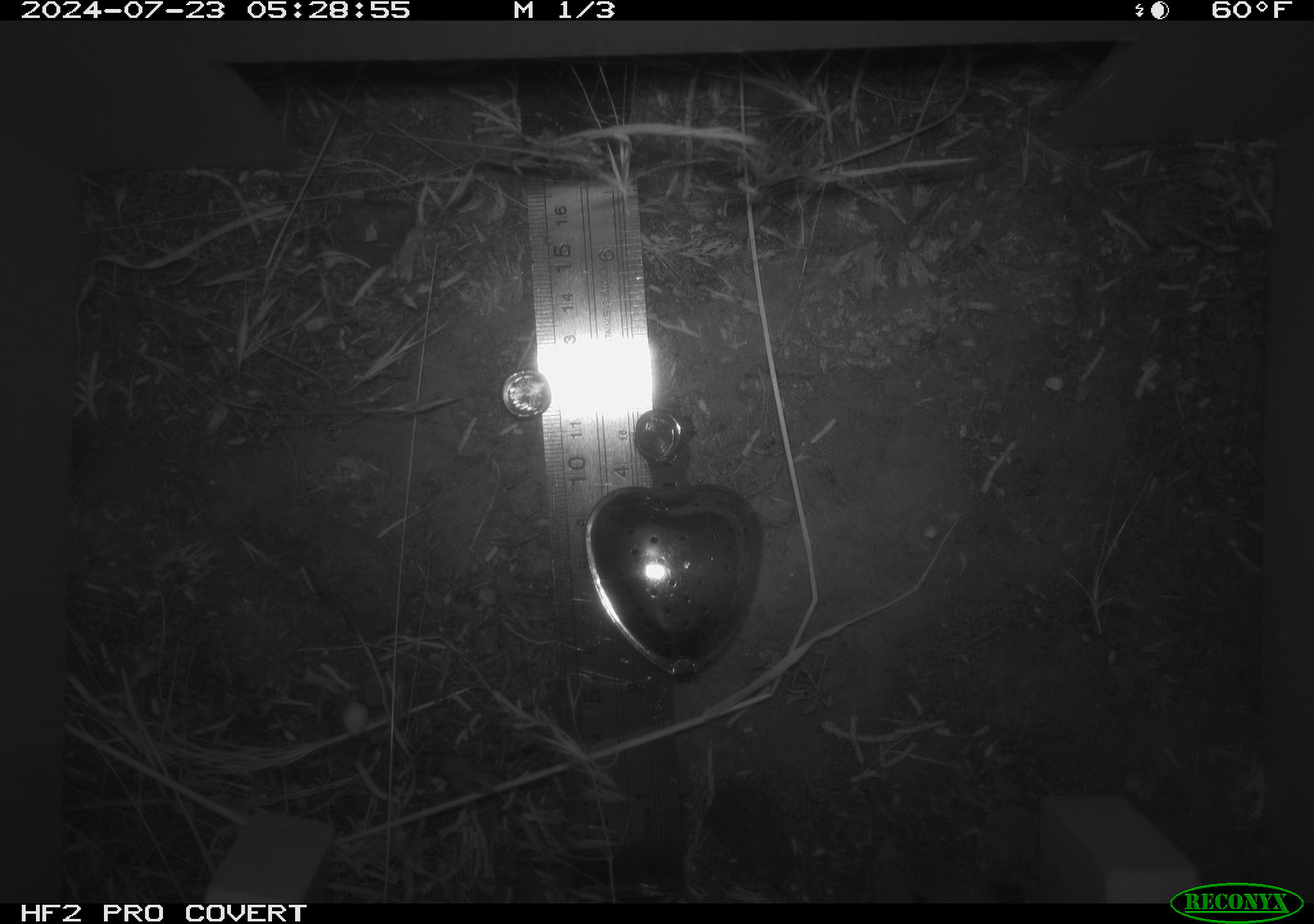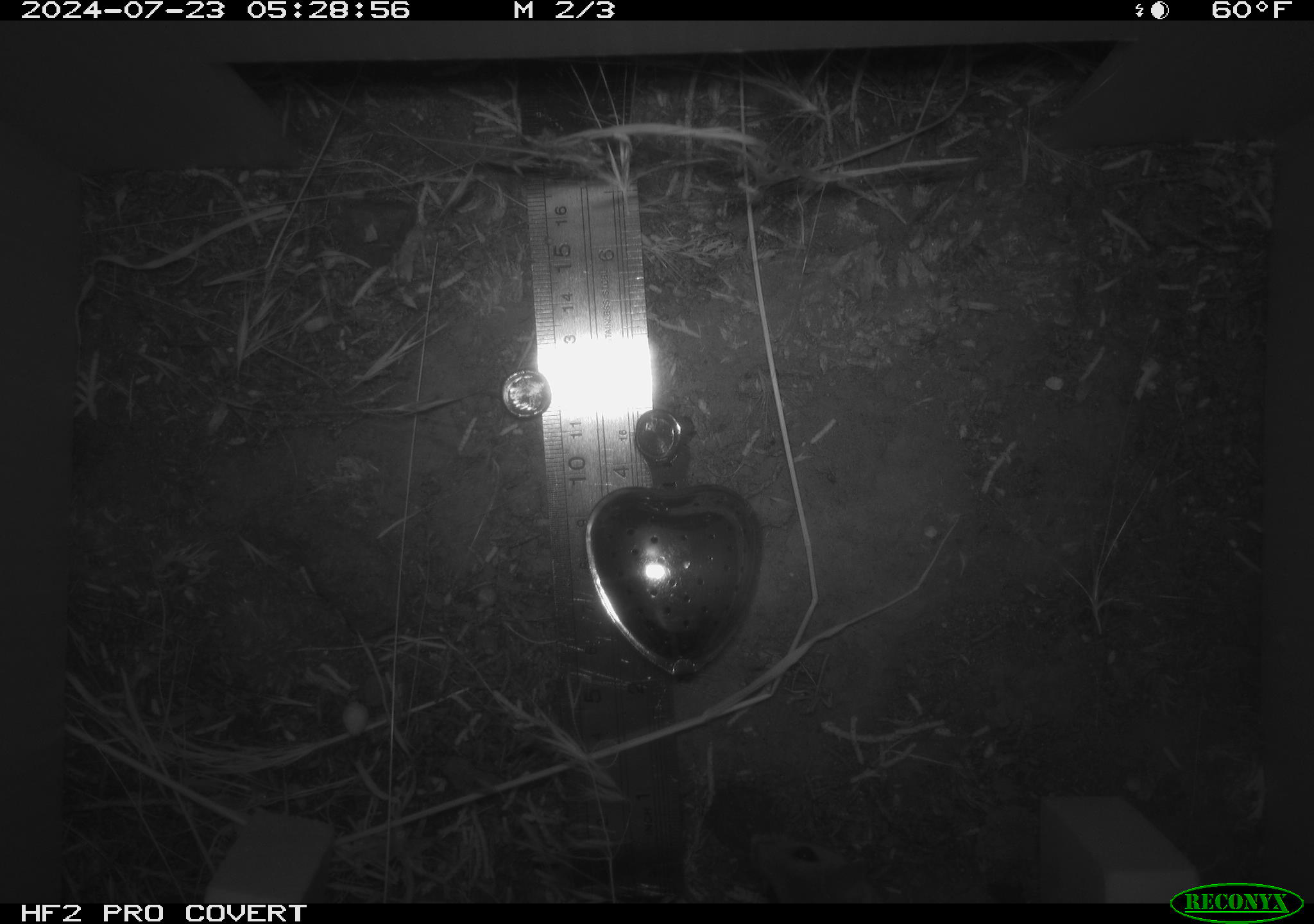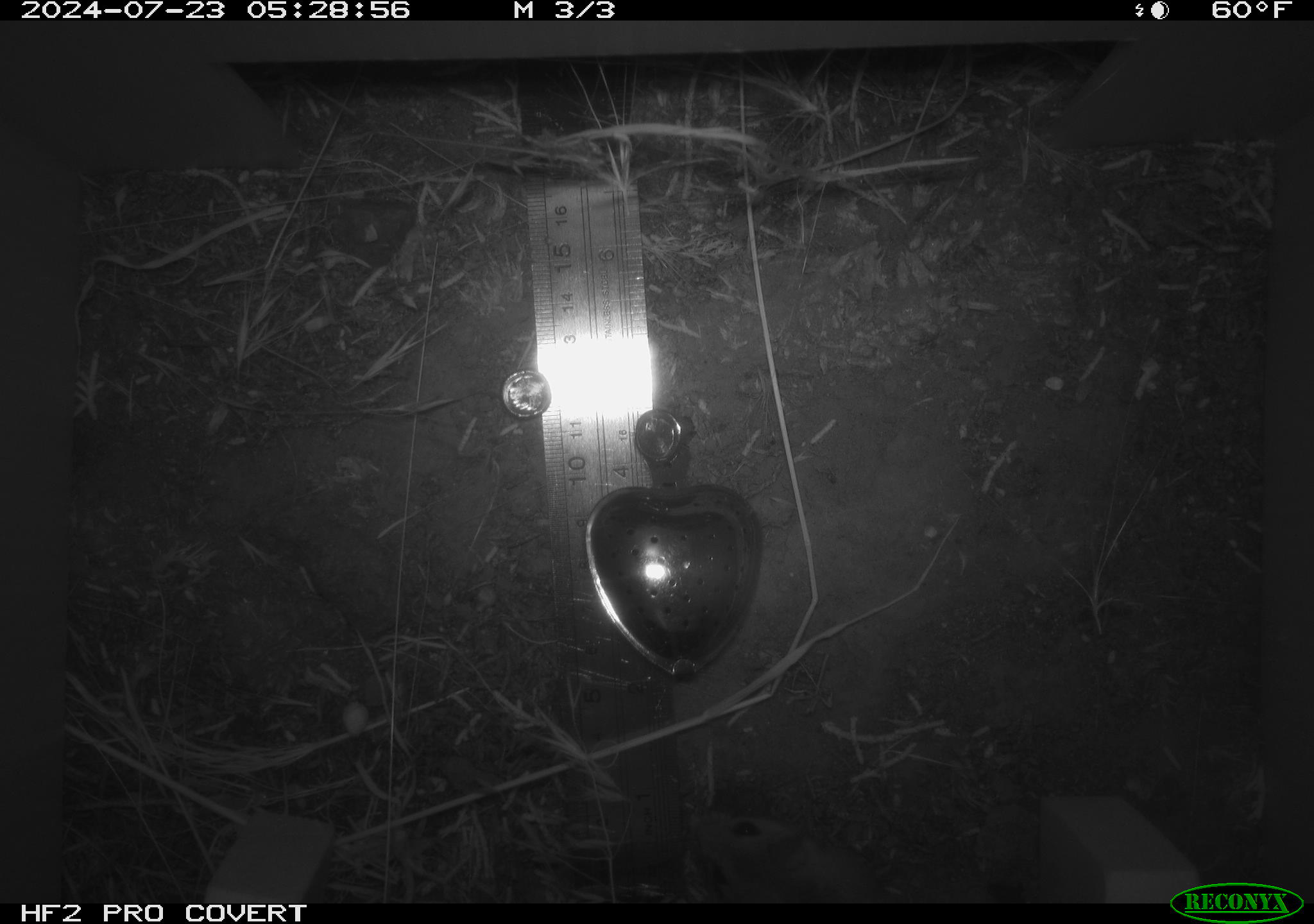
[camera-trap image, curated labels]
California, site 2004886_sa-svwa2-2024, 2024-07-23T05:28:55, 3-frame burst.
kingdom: Animalia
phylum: Chordata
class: Mammalia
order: Rodentia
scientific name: Rodentia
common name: mouse species